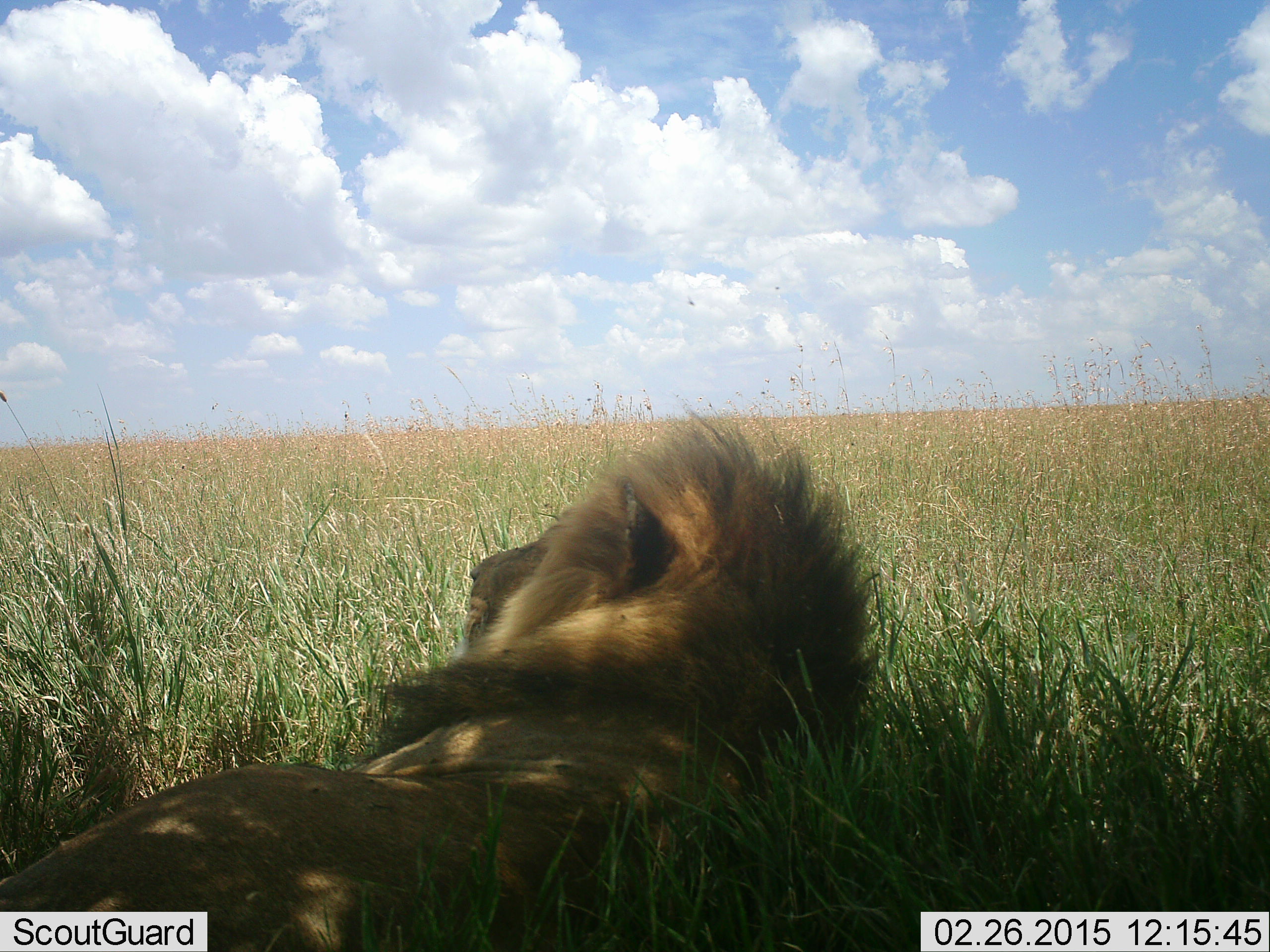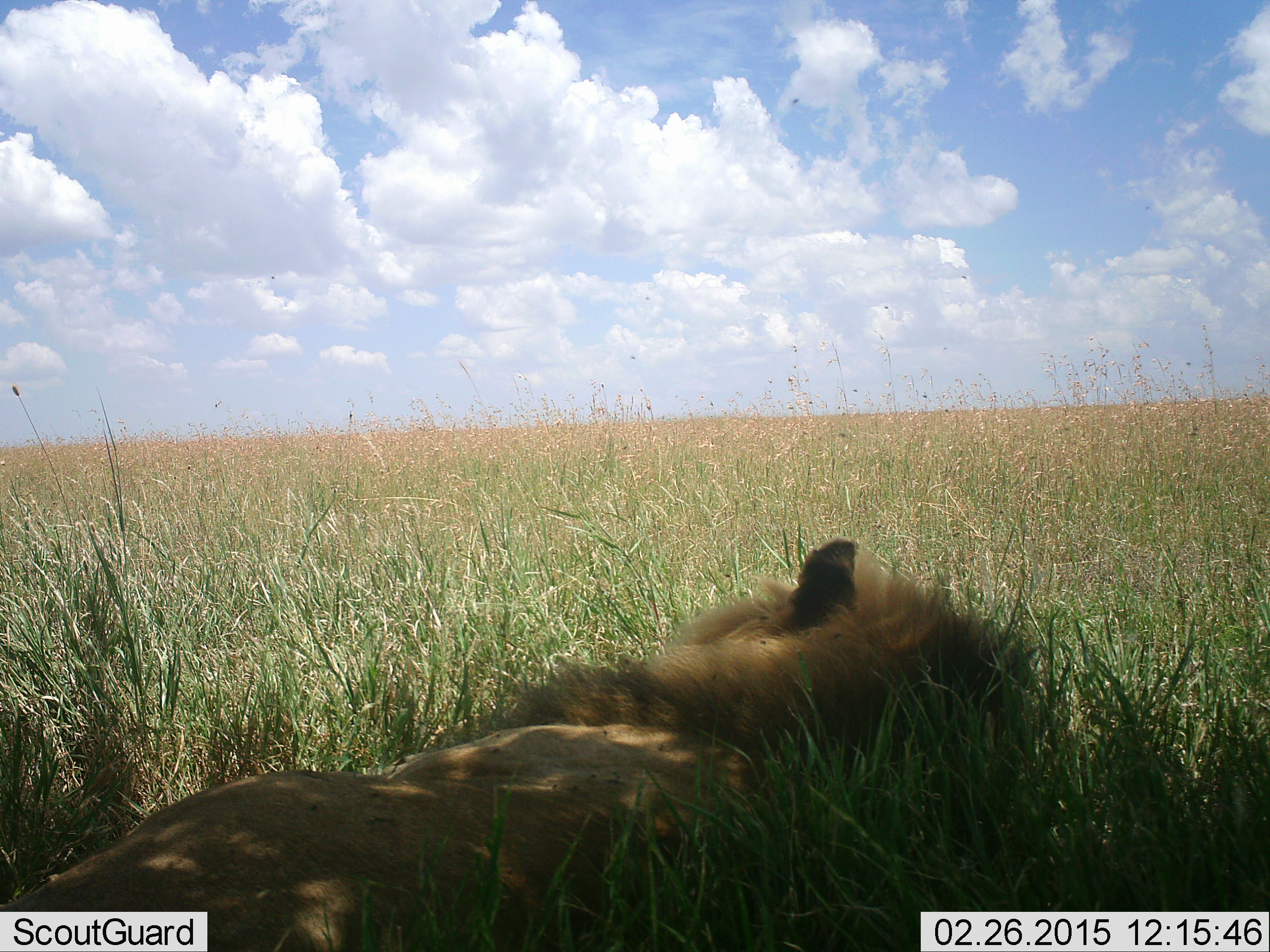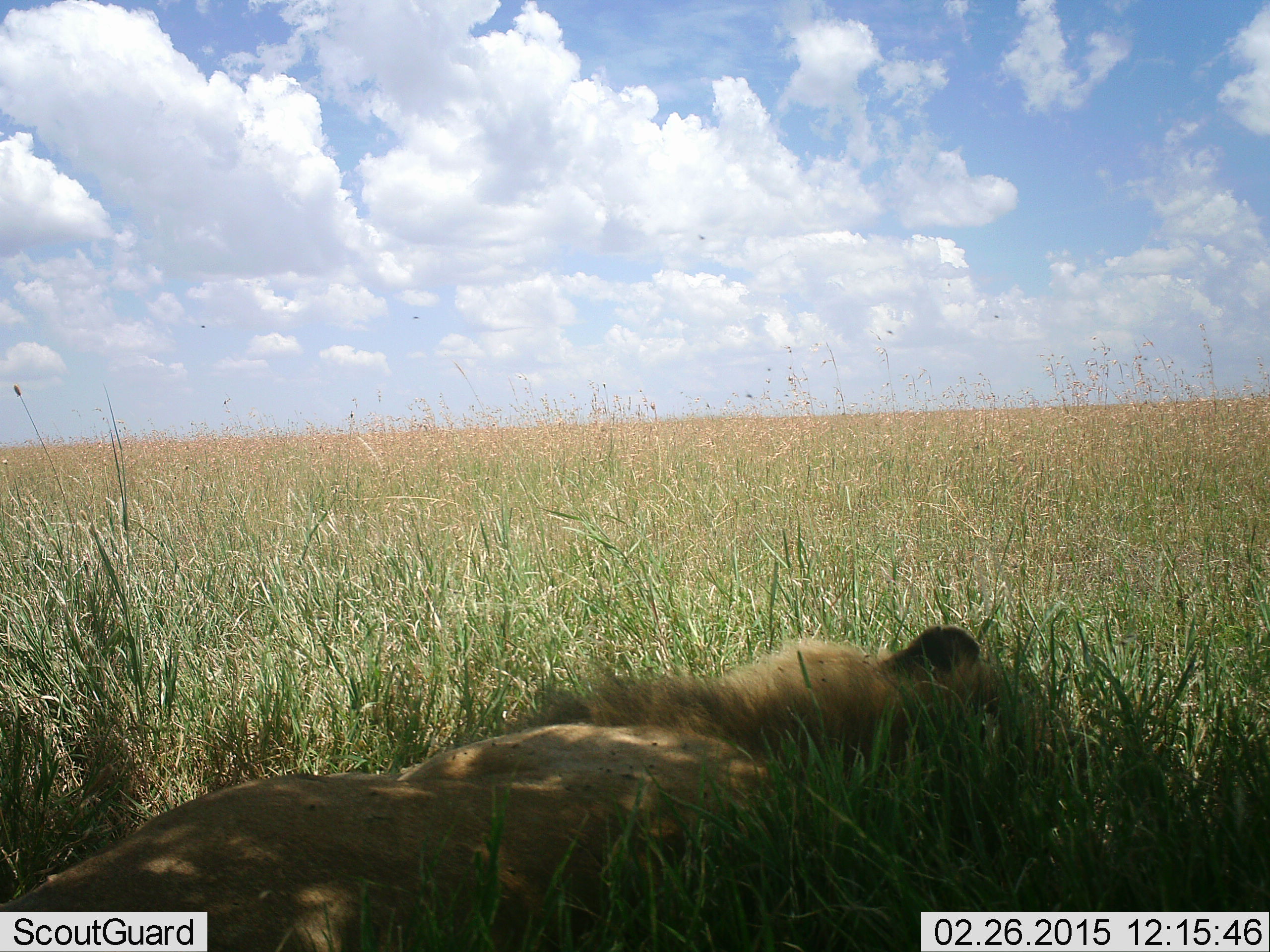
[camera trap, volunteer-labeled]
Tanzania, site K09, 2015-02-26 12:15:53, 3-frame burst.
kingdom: Animalia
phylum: Chordata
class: Mammalia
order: Carnivora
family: Felidae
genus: Panthera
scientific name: Panthera leo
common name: lion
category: lionmale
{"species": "lionmale (lion) (Panthera leo)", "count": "1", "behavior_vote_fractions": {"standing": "0%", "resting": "90%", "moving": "10%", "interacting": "0%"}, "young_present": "0%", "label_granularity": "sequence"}